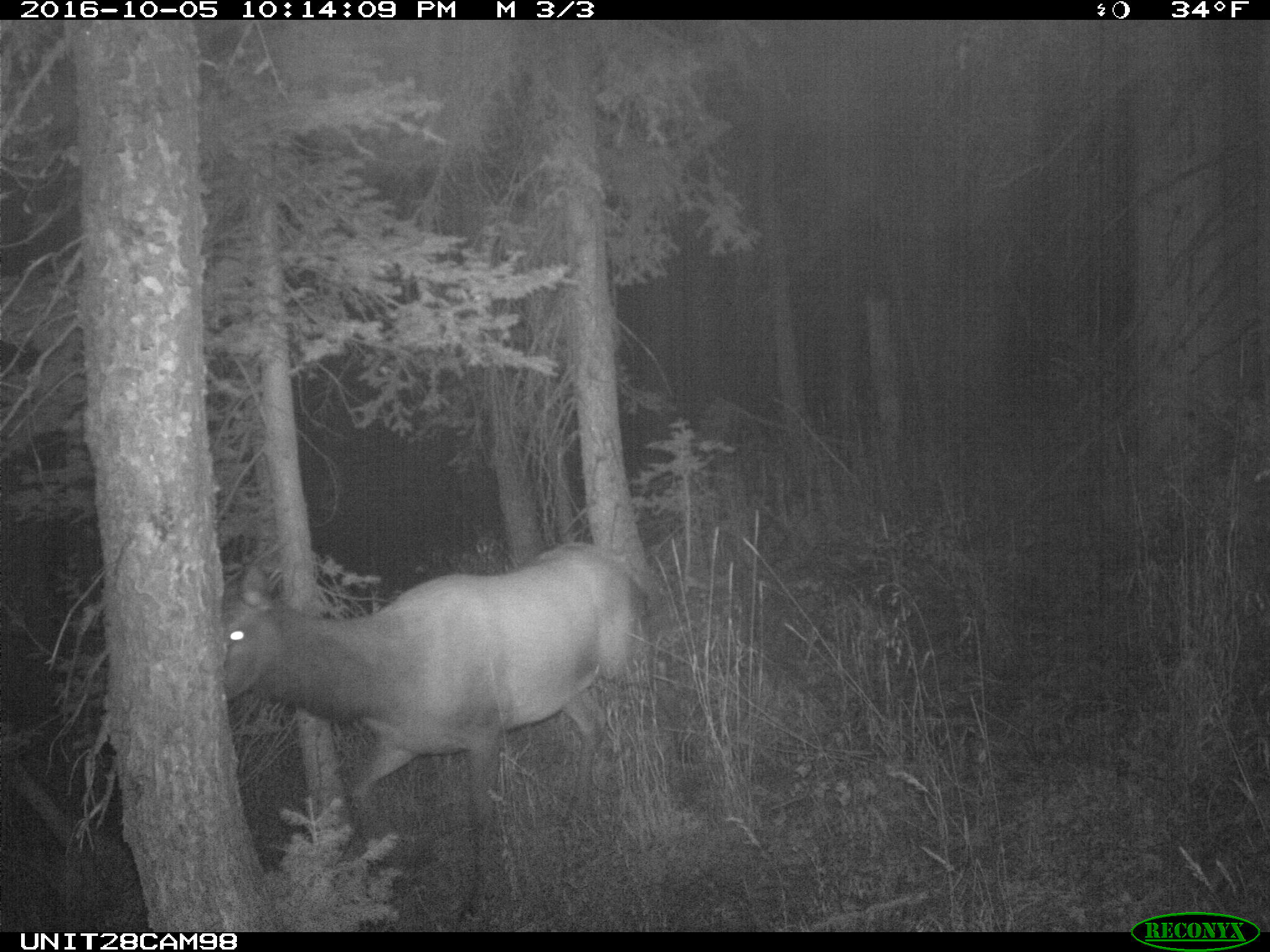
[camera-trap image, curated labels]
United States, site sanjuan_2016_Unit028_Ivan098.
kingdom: Animalia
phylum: Chordata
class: Mammalia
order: Artiodactyla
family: Cervidae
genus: Cervus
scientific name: Cervus elaphus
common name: red deer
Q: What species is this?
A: Cervus elaphus (red deer).